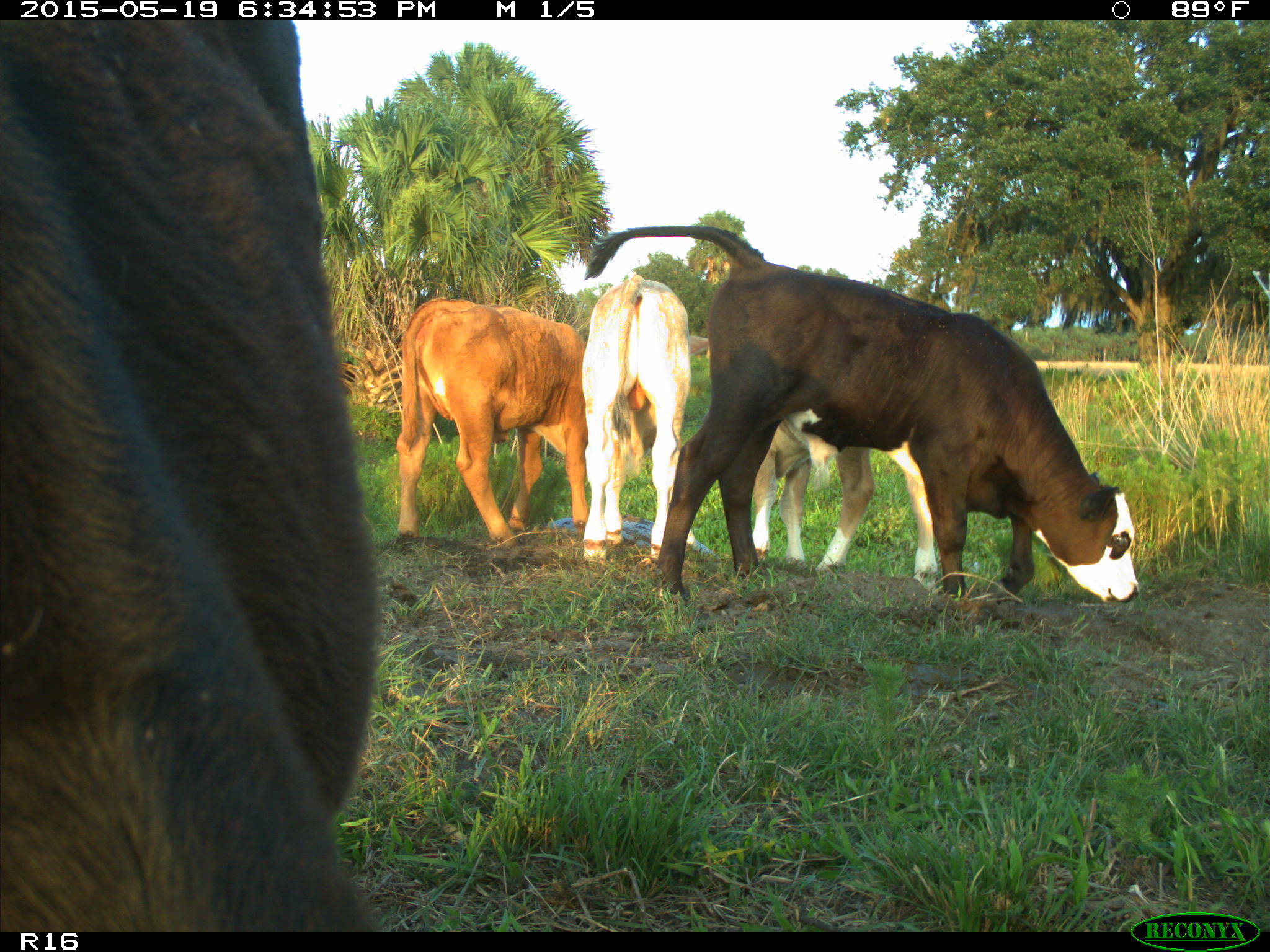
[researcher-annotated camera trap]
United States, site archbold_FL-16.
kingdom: Animalia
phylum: Chordata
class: Mammalia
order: Artiodactyla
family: Bovidae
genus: Bos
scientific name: Bos taurus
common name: domestic cow